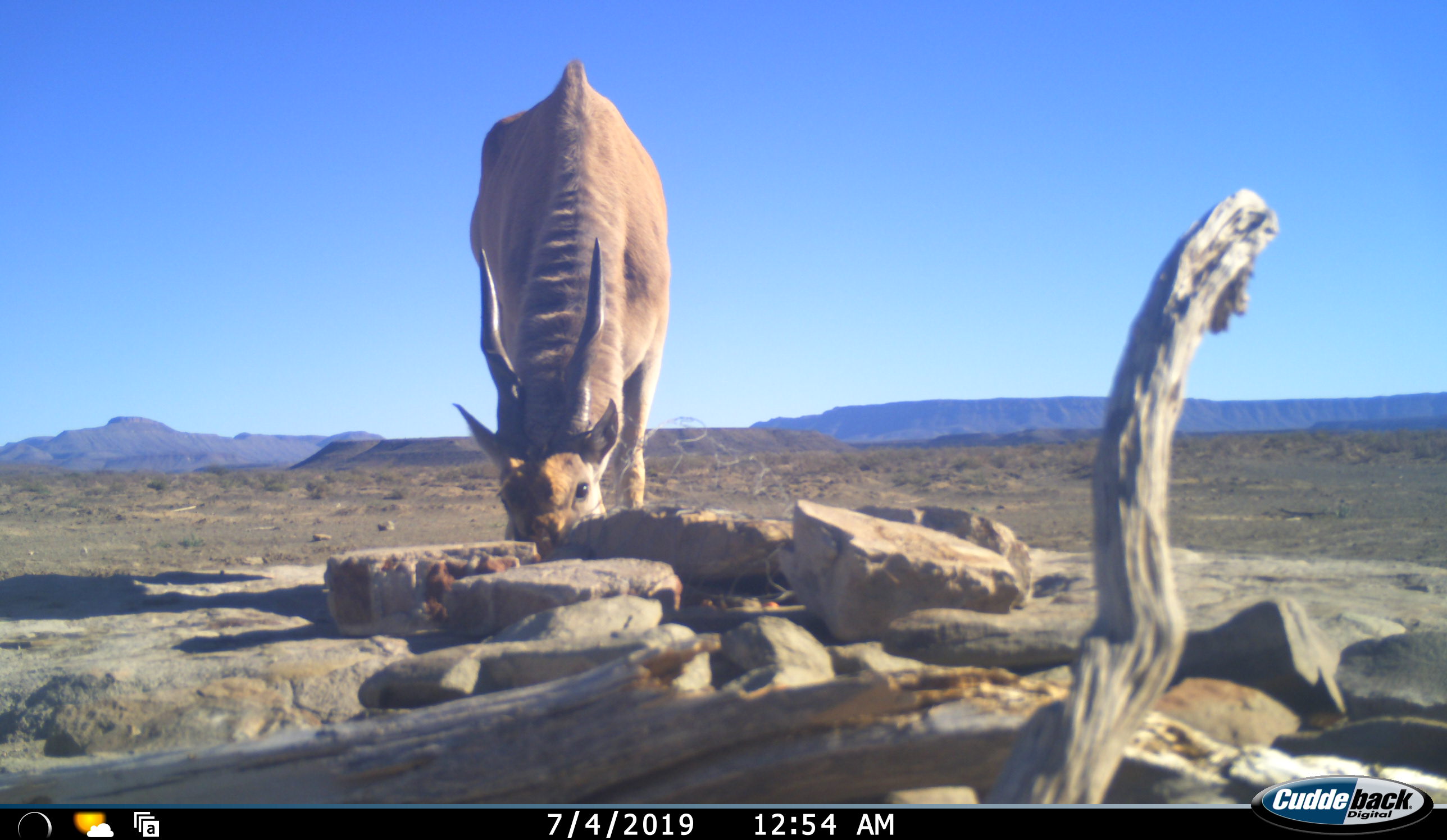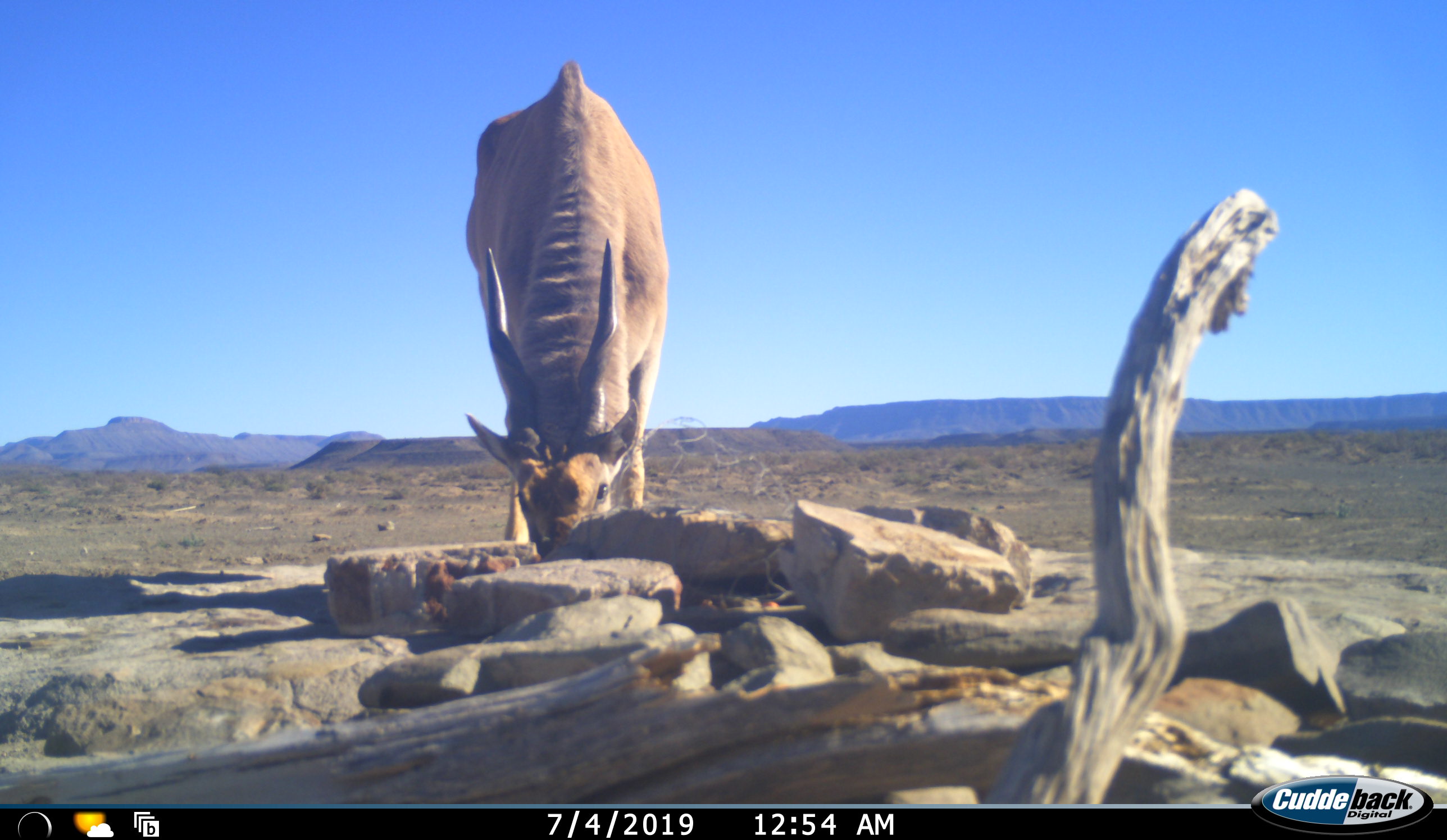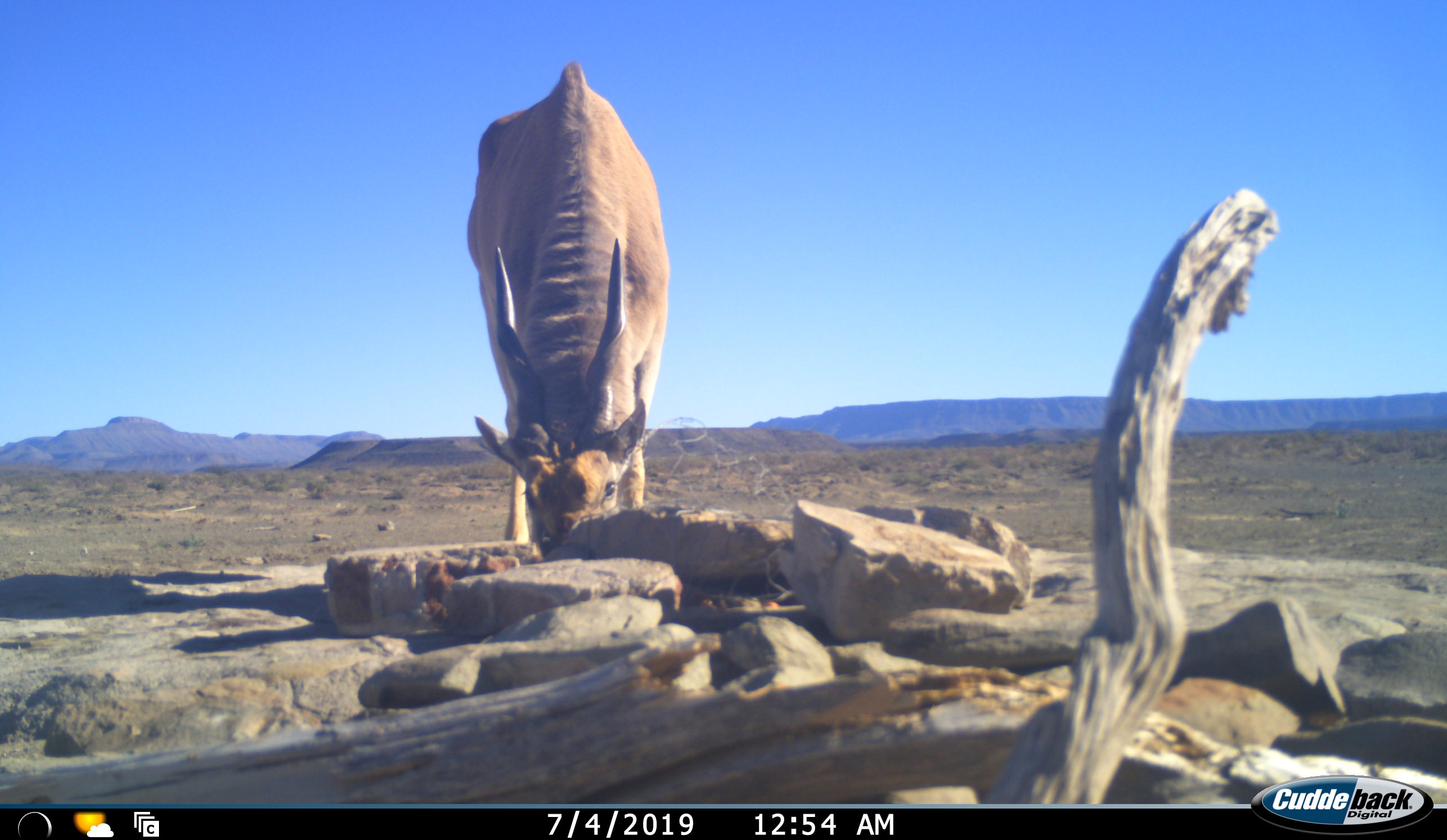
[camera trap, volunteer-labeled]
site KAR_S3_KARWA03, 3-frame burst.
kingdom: Animalia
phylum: Chordata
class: Mammalia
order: Artiodactyla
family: Bovidae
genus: Tragelaphus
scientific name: Tragelaphus oryx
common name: eland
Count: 1.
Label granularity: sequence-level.